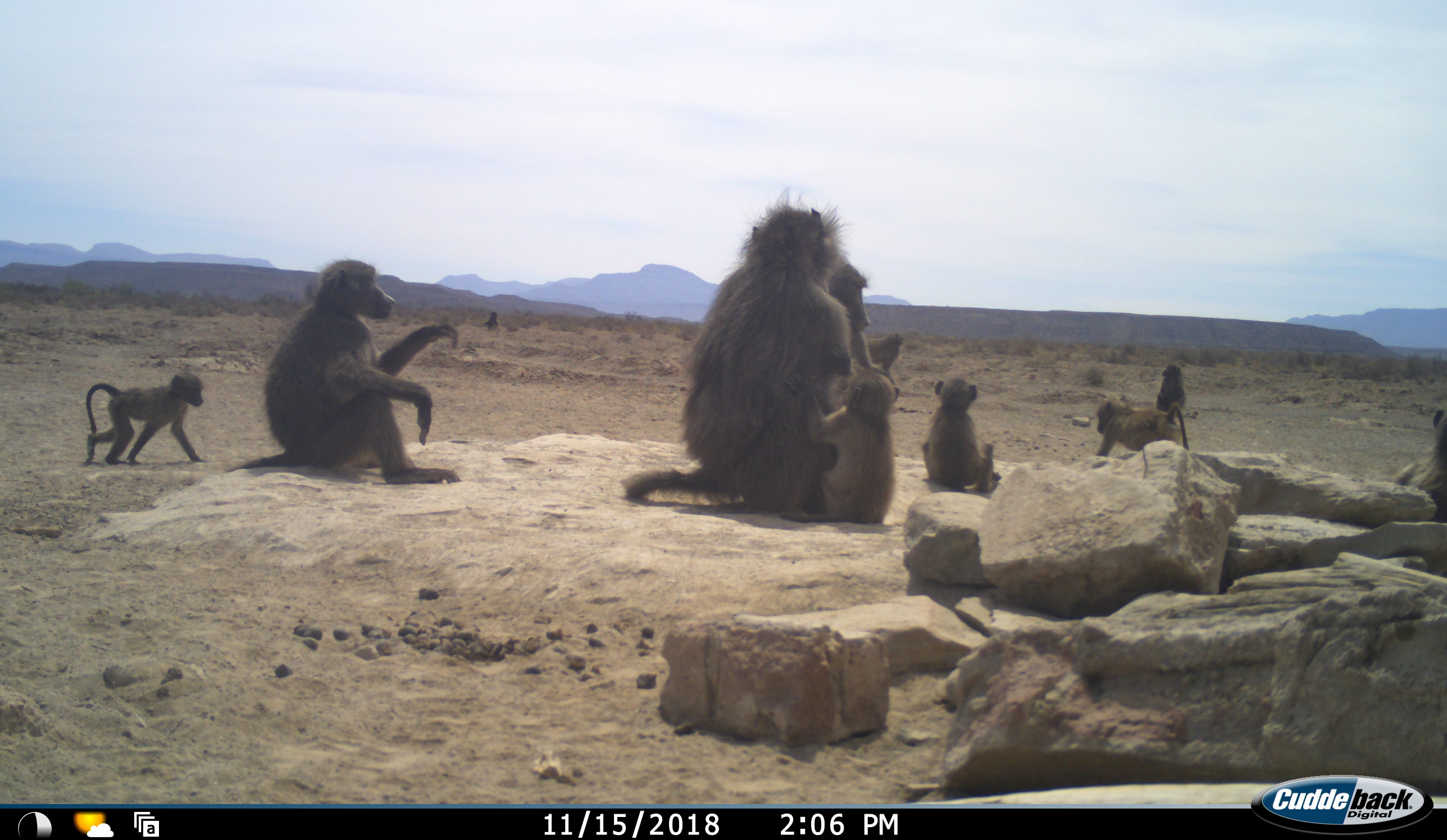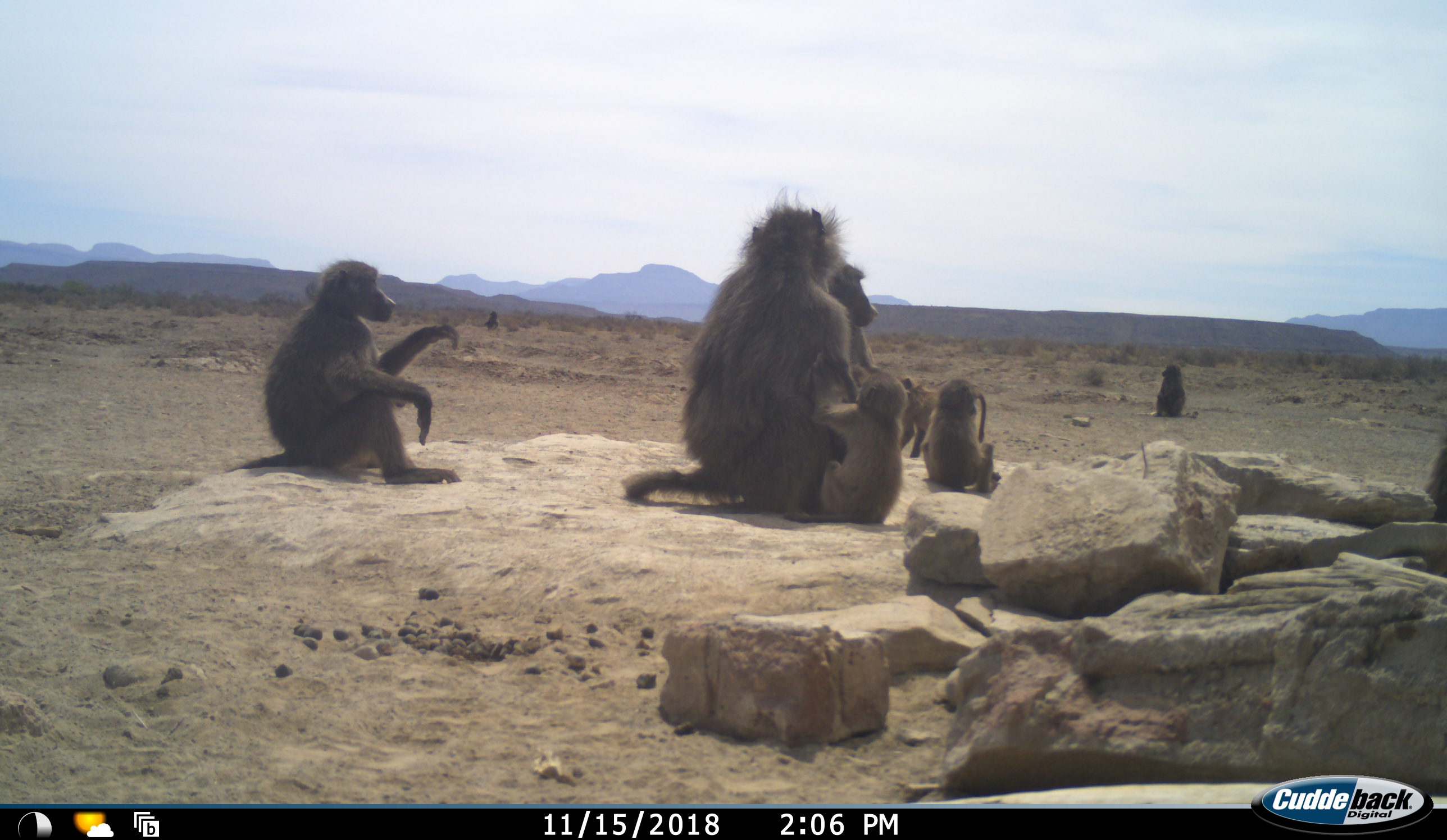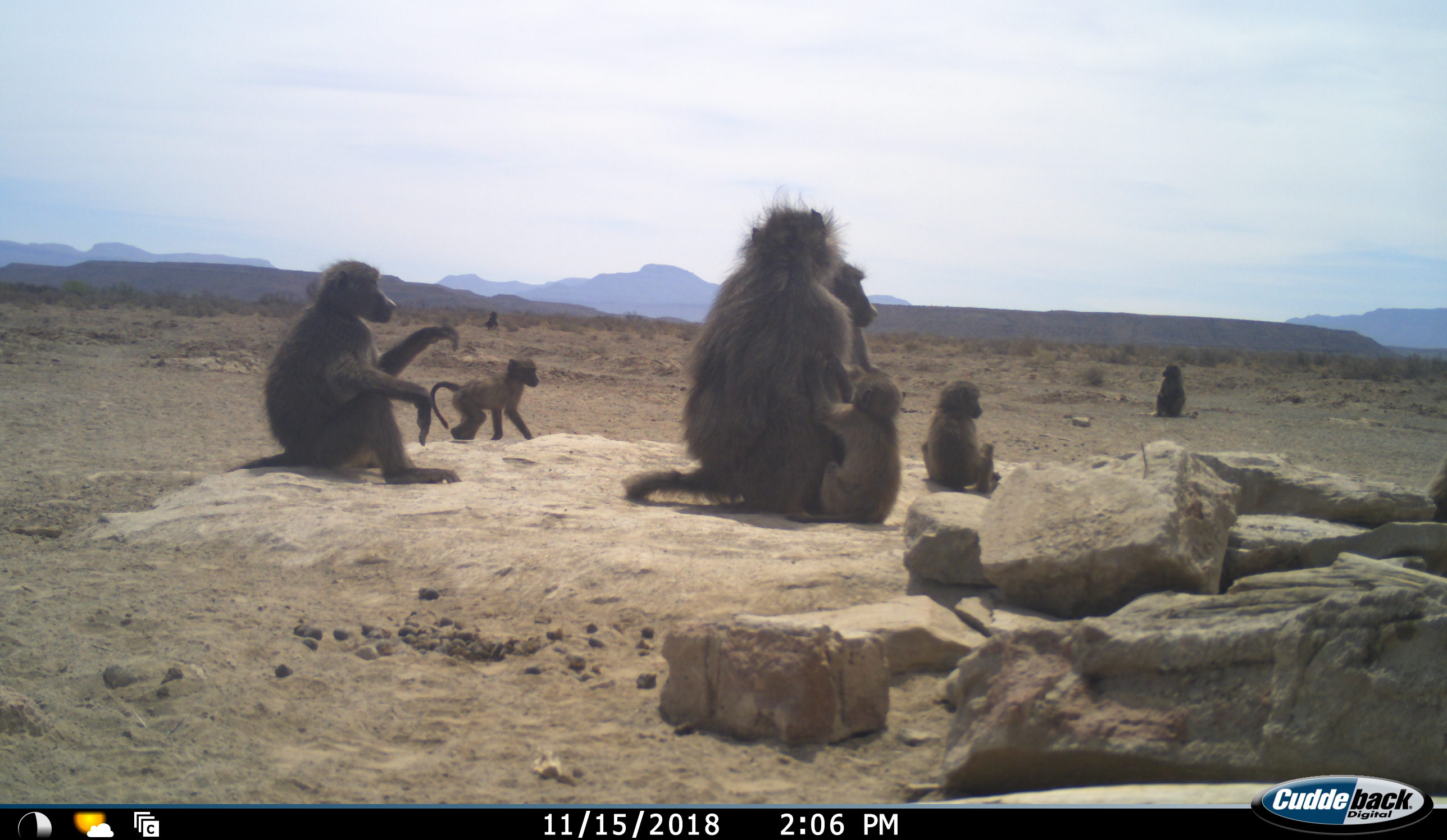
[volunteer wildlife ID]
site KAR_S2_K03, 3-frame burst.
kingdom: Animalia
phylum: Chordata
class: Mammalia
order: Primates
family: Cercopithecidae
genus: Papio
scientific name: Papio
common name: baboon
Baboon (Papio), count 10. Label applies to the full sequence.